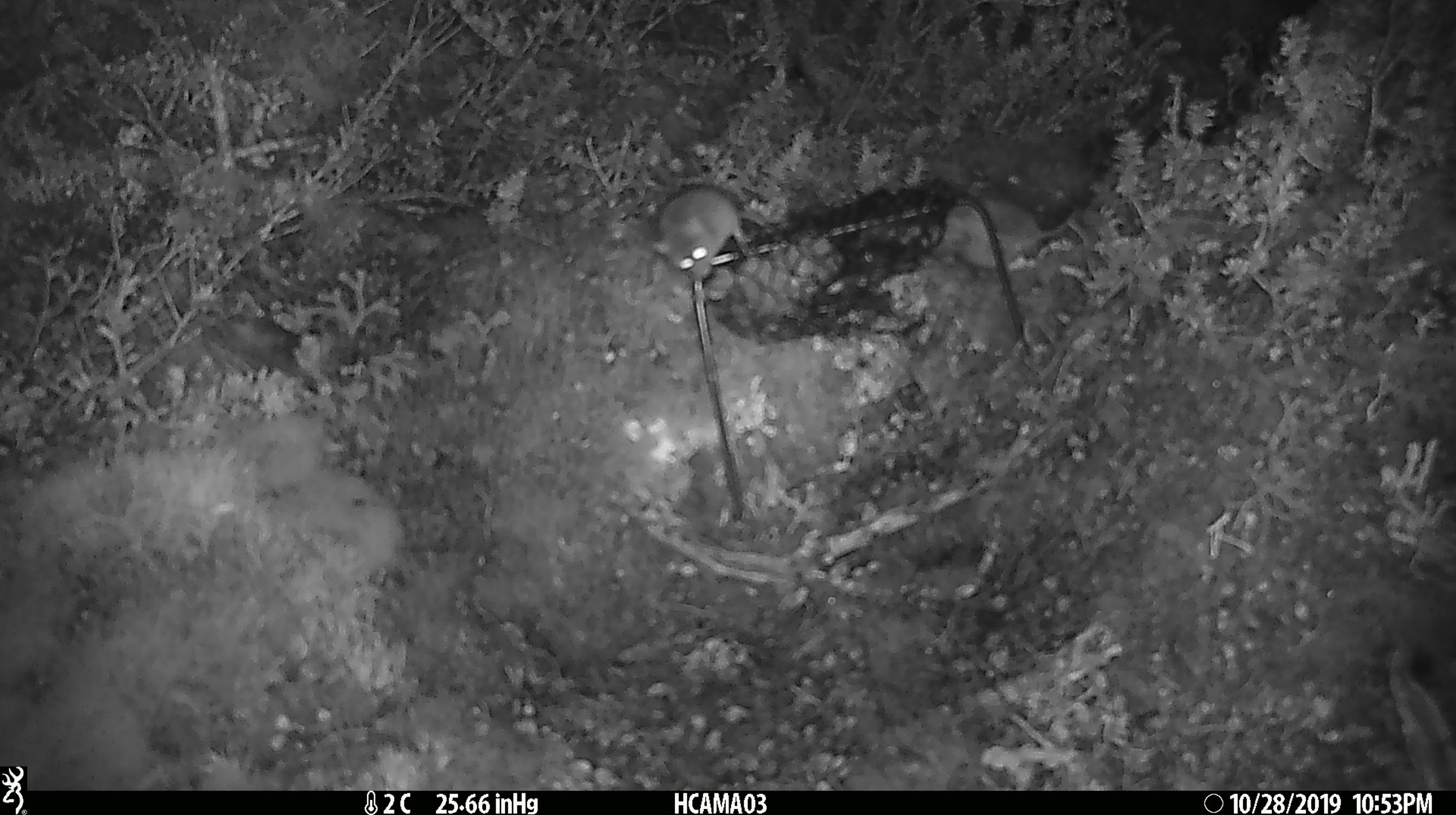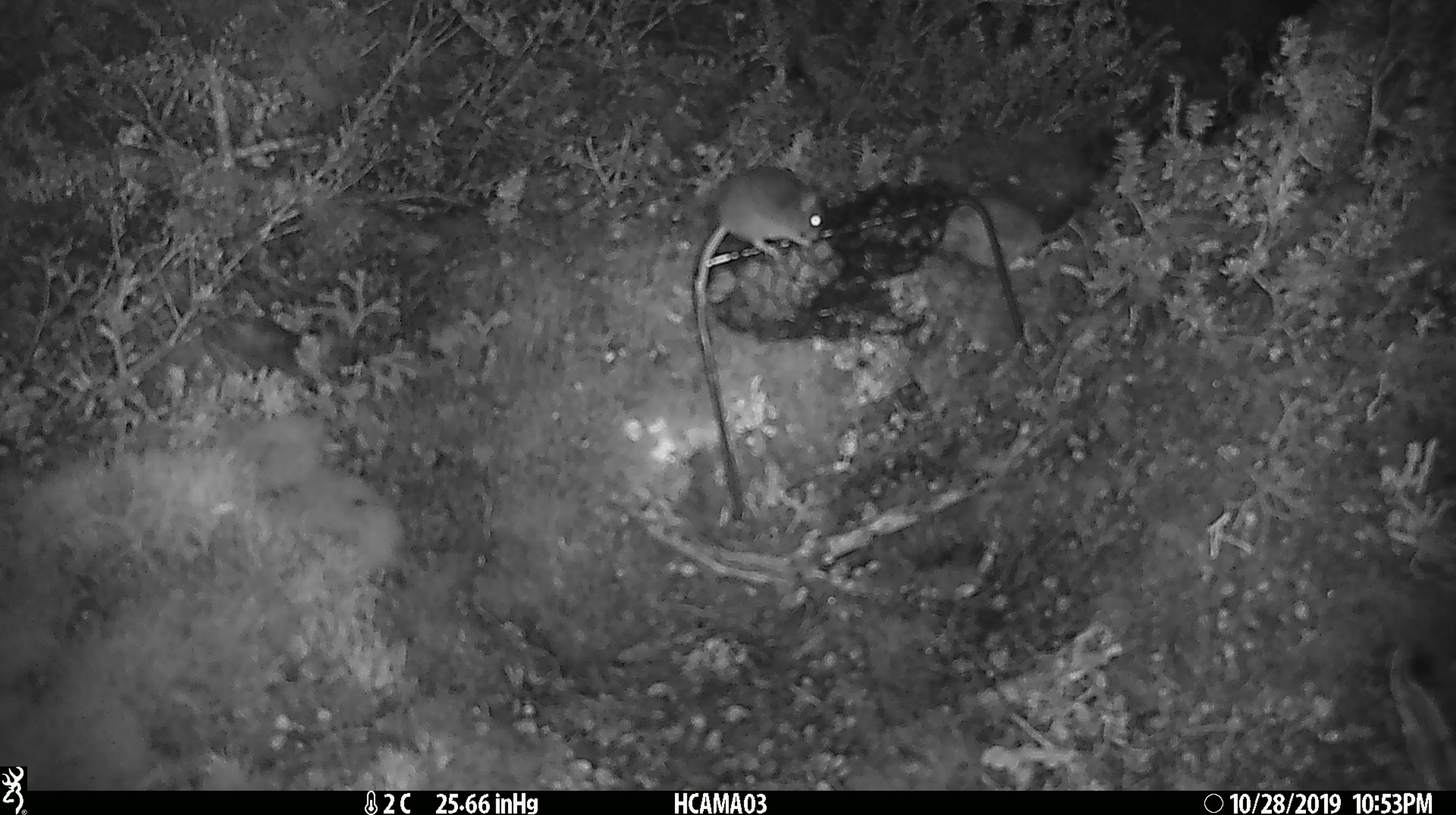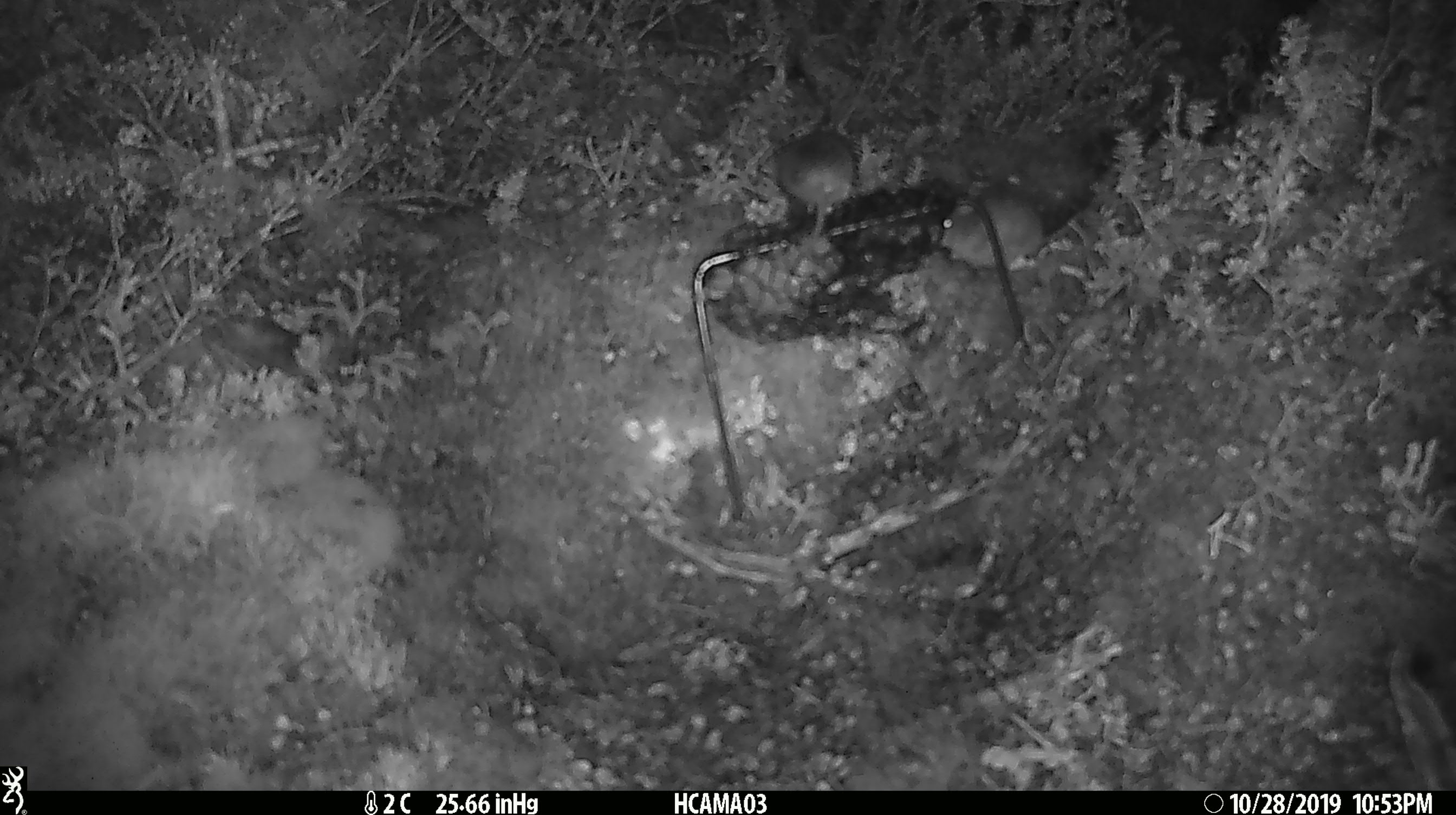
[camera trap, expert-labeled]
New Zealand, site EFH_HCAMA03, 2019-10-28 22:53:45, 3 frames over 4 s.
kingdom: Animalia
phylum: Chordata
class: Mammalia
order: Rodentia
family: Muridae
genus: Mus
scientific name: Mus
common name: mouse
Mouse (Mus).